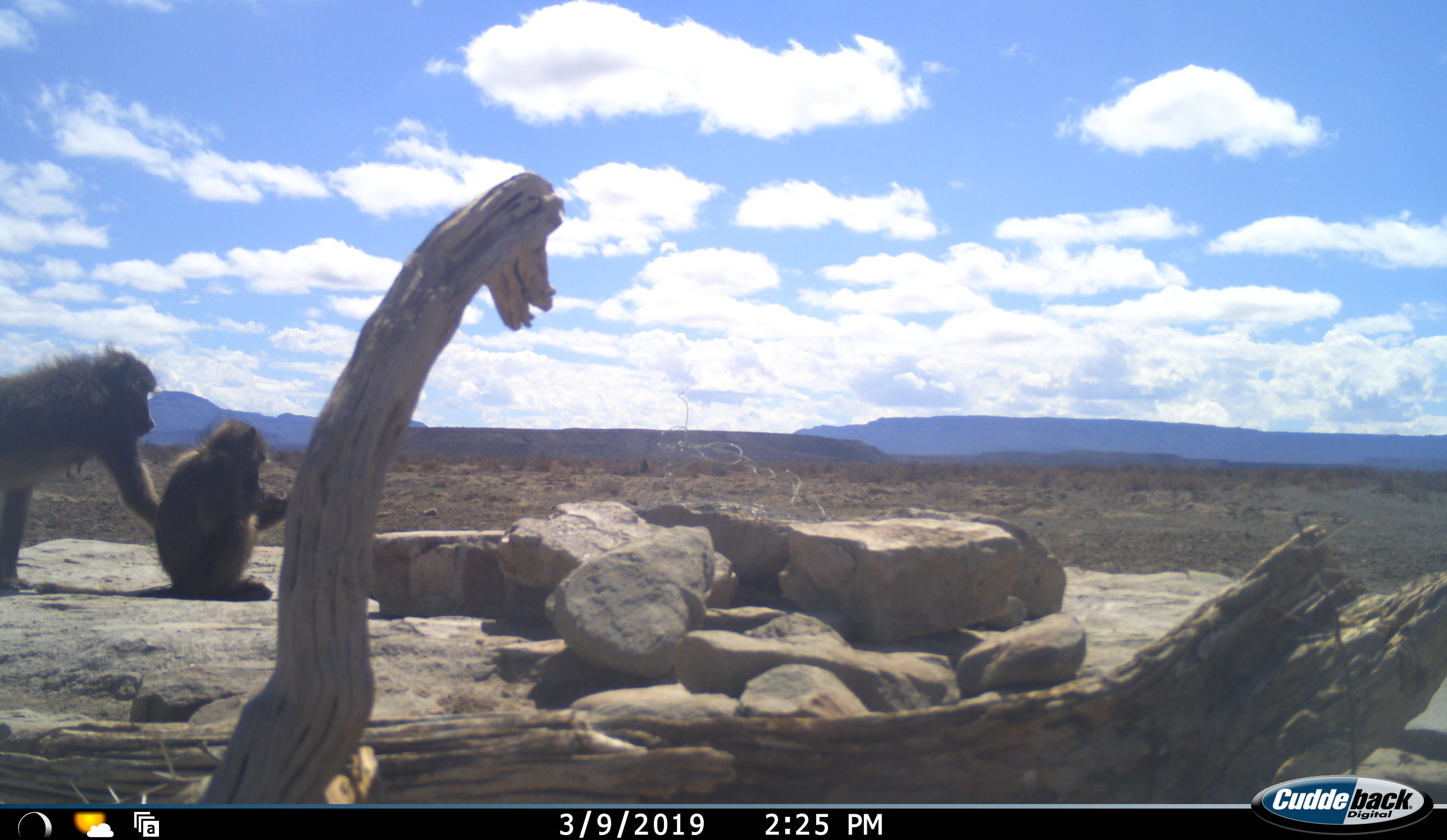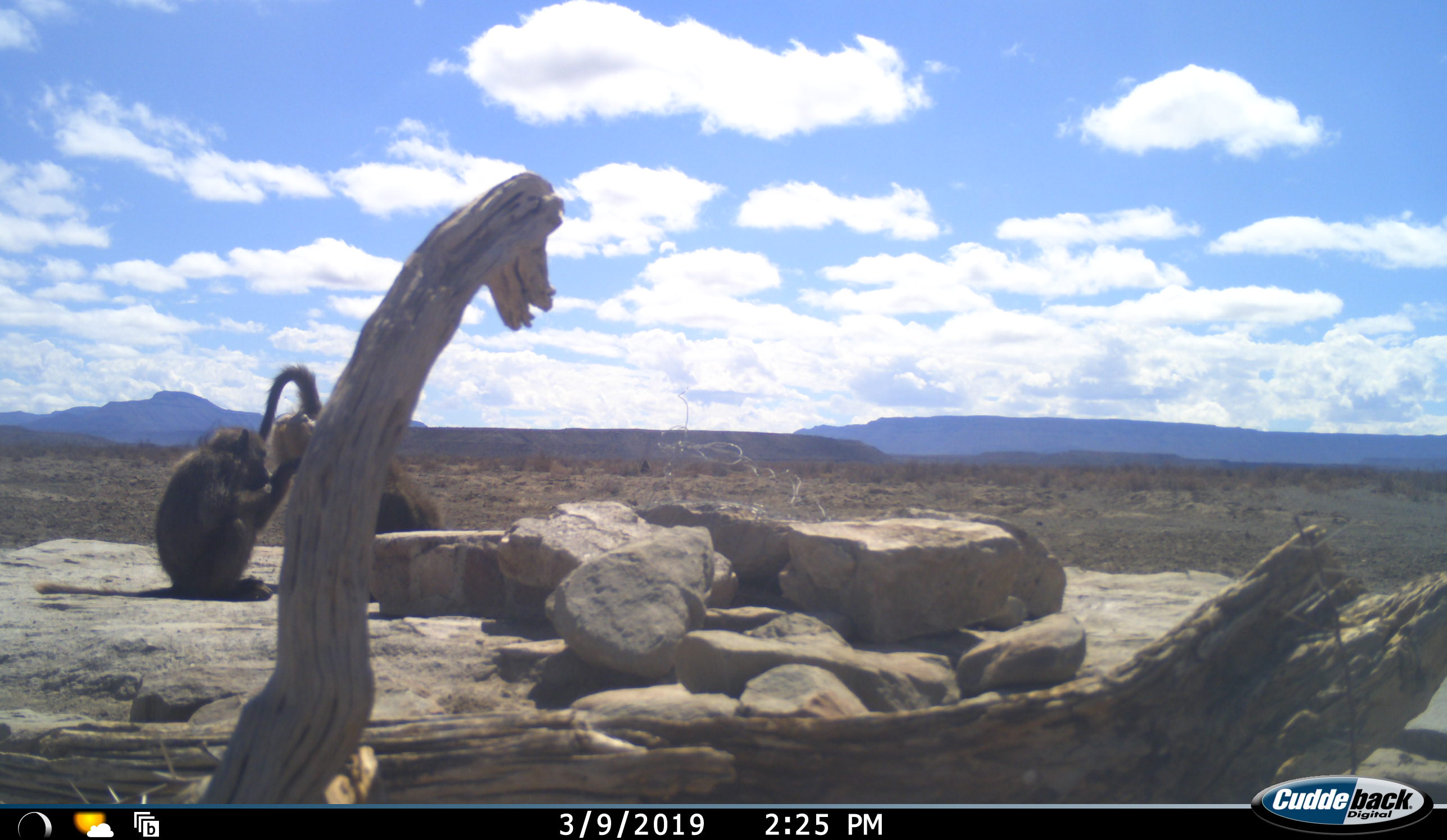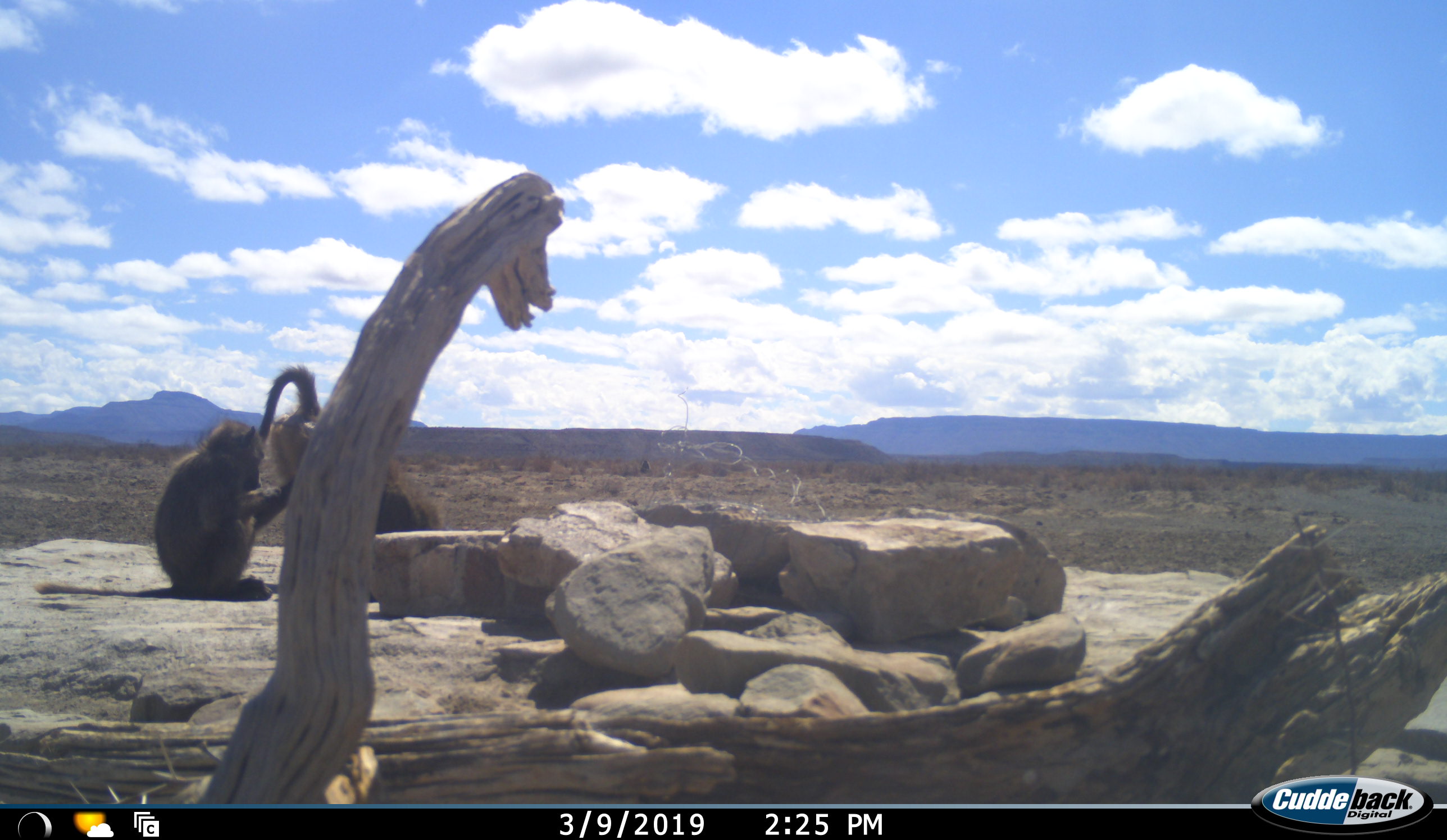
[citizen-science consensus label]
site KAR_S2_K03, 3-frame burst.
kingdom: Animalia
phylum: Chordata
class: Mammalia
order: Primates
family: Cercopithecidae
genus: Papio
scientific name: Papio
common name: baboon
Baboon (Papio), count 2. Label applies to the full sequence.